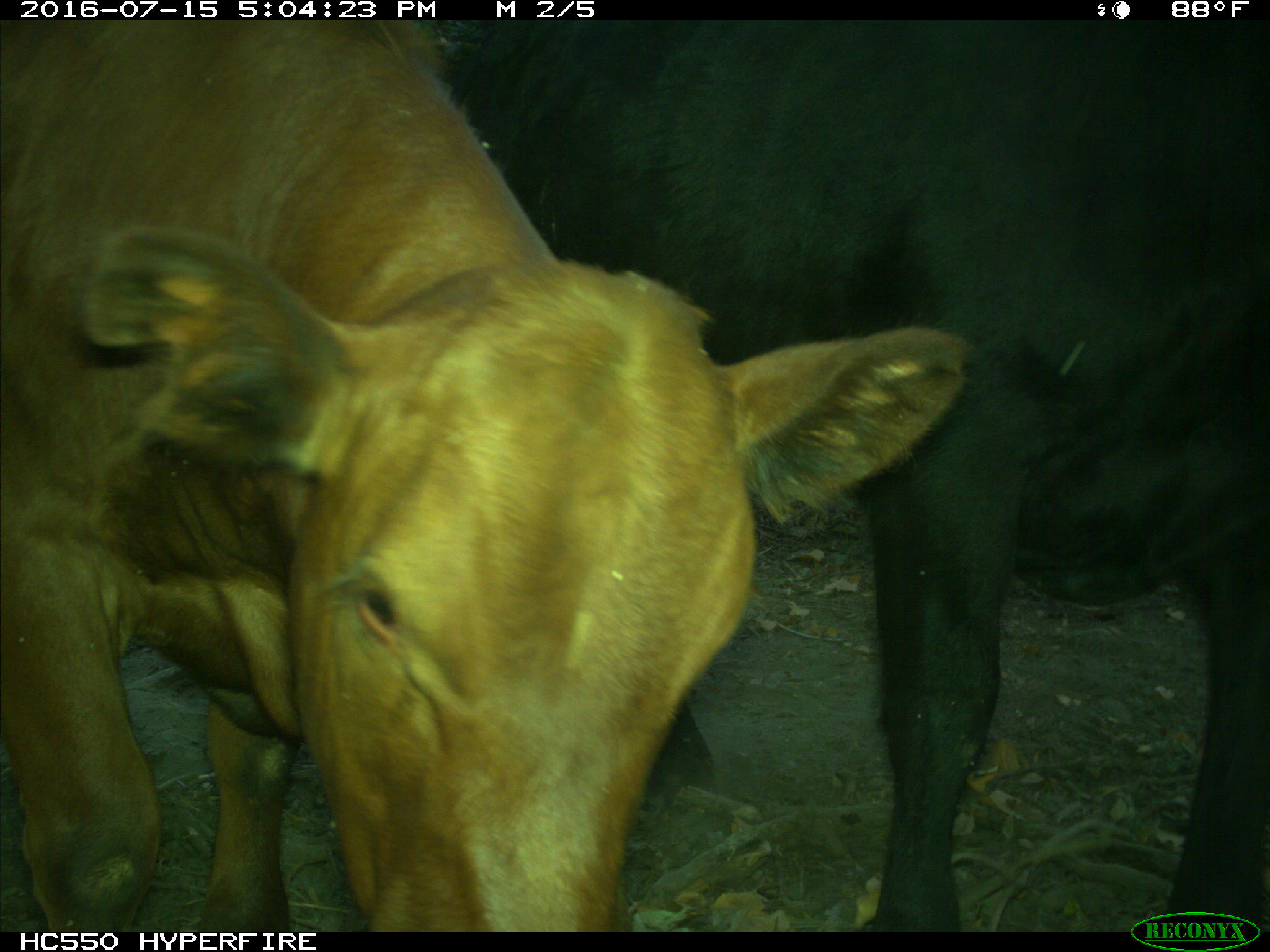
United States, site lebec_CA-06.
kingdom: Animalia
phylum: Chordata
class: Mammalia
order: Artiodactyla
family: Bovidae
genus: Bos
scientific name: Bos taurus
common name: domestic cow